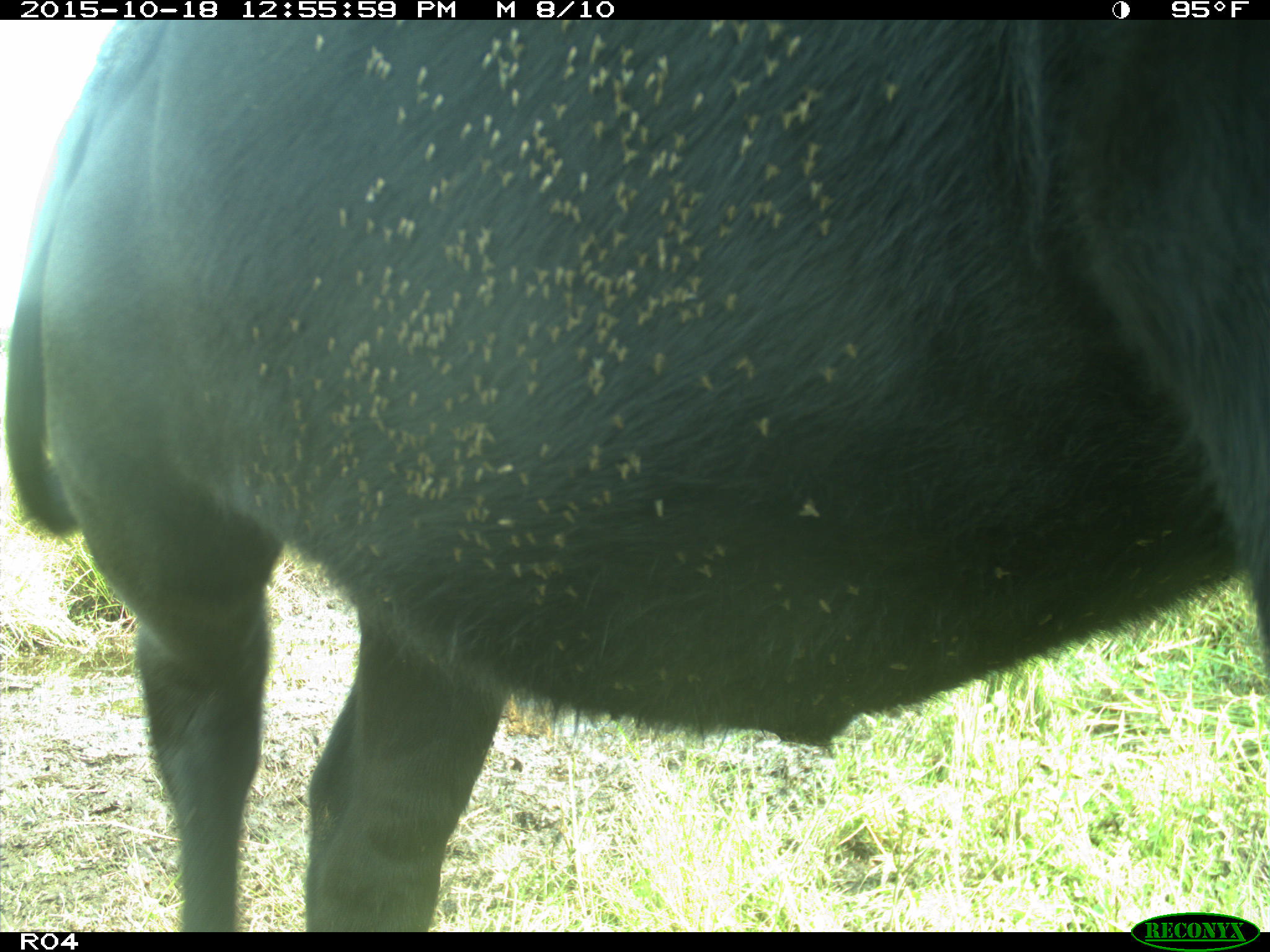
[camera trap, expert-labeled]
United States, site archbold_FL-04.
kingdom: Animalia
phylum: Chordata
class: Mammalia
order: Artiodactyla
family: Bovidae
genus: Bos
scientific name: Bos taurus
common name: domestic cow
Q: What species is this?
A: Bos taurus (domestic cow).